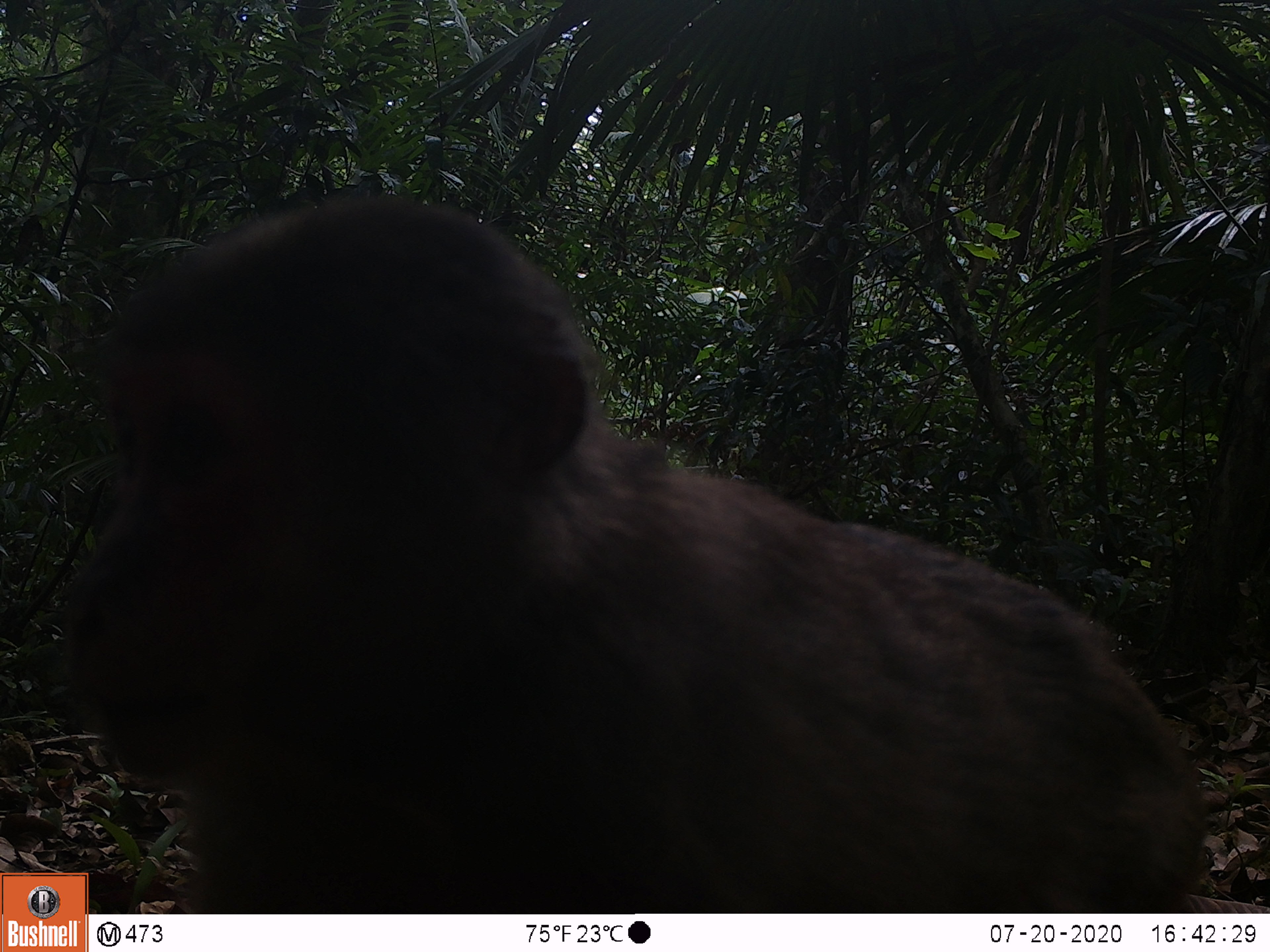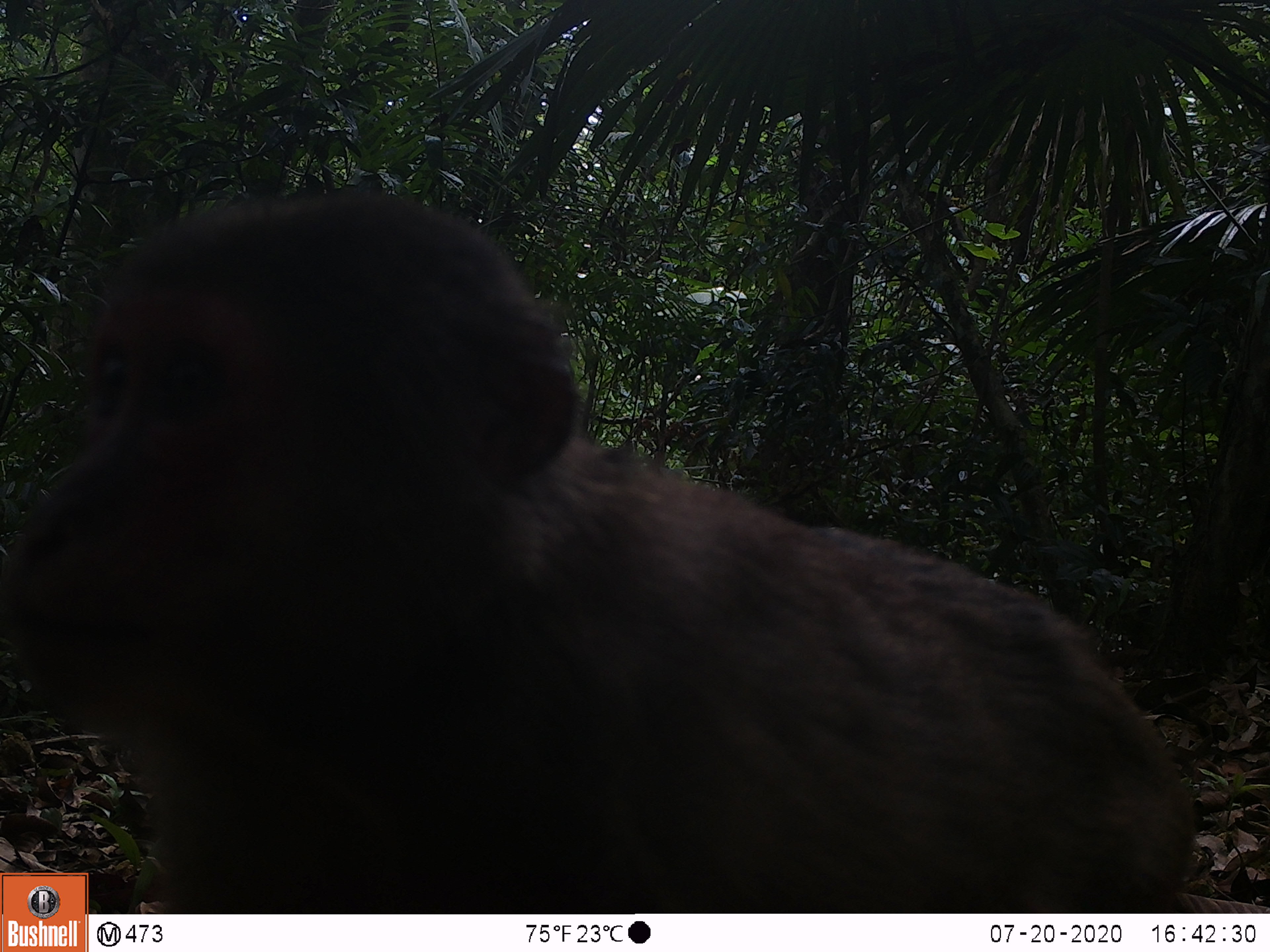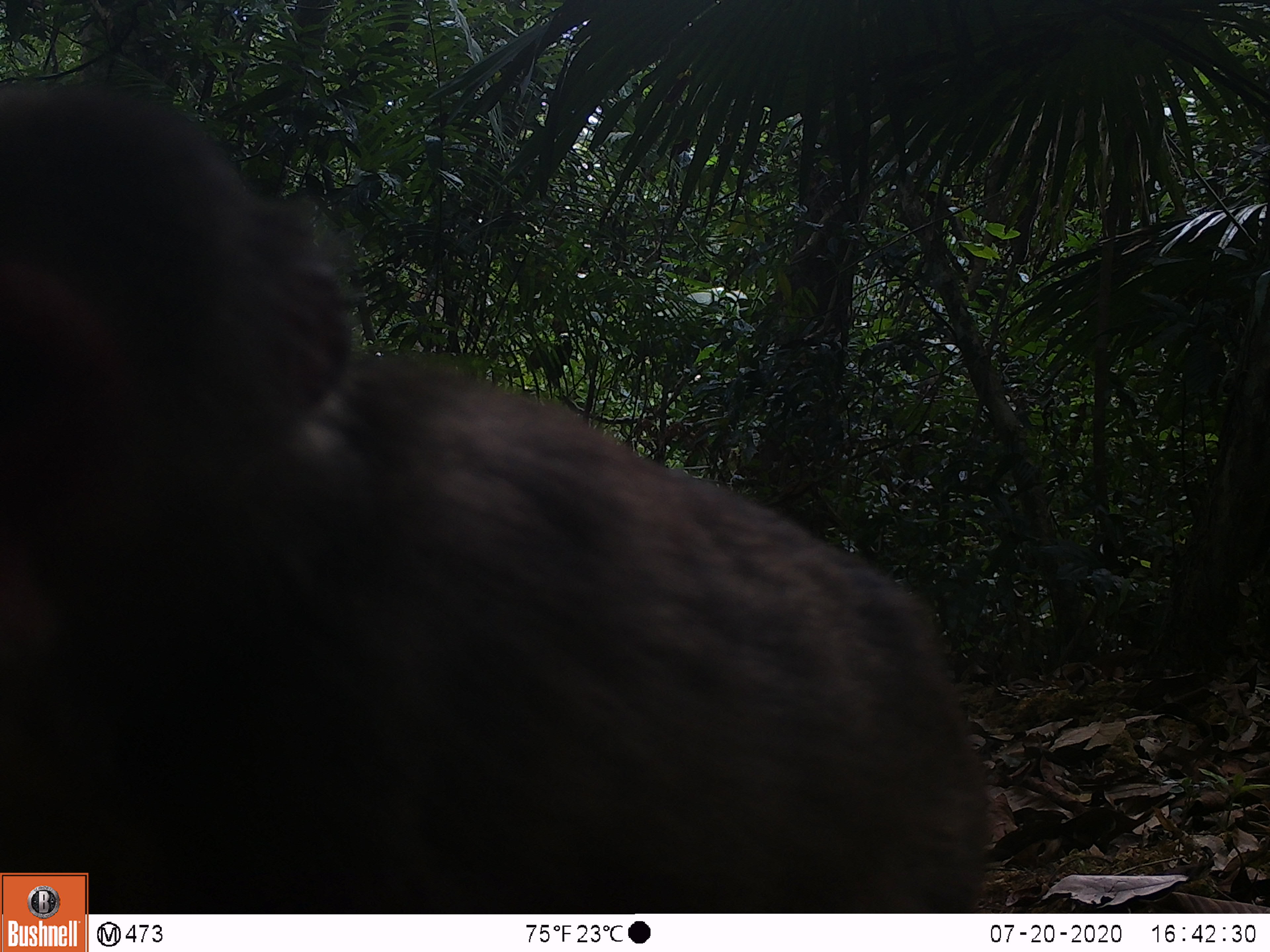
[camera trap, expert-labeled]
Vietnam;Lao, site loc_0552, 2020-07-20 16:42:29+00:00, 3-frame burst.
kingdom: Animalia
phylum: Chordata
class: Mammalia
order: Primates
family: Cercopithecidae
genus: Macaca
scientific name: Macaca arctoides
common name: stump-tailed macaque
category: stump tailed macaque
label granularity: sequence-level